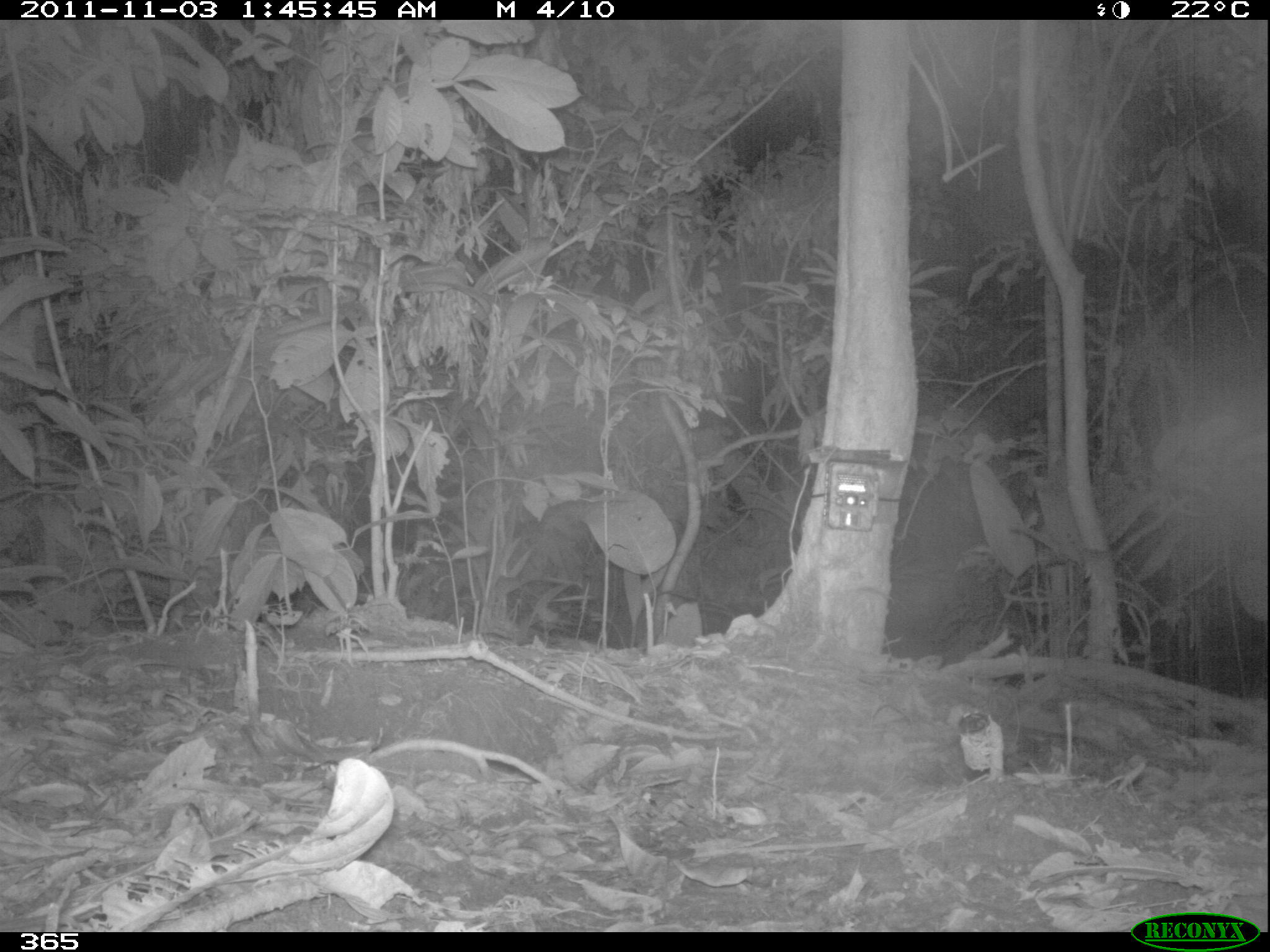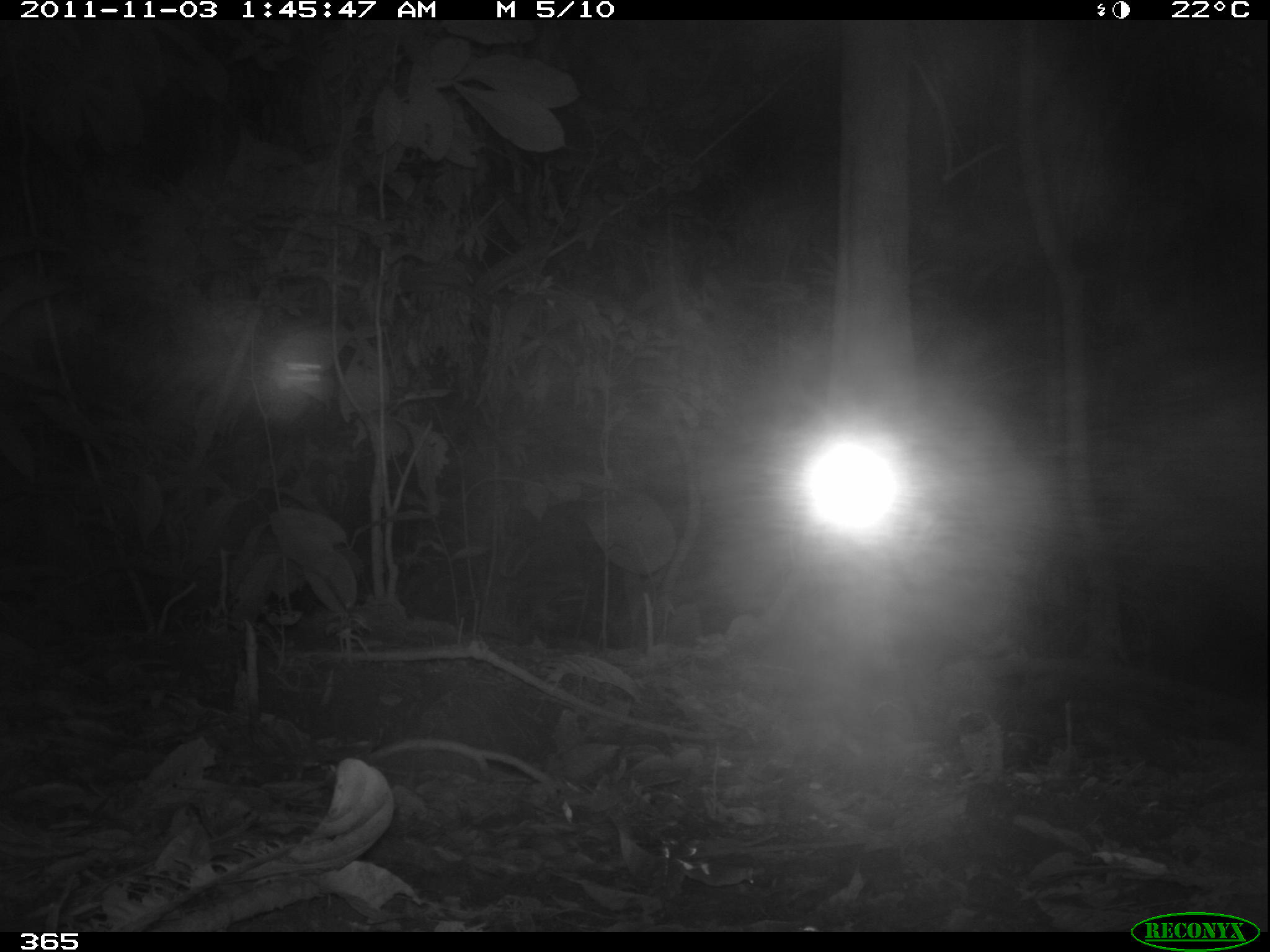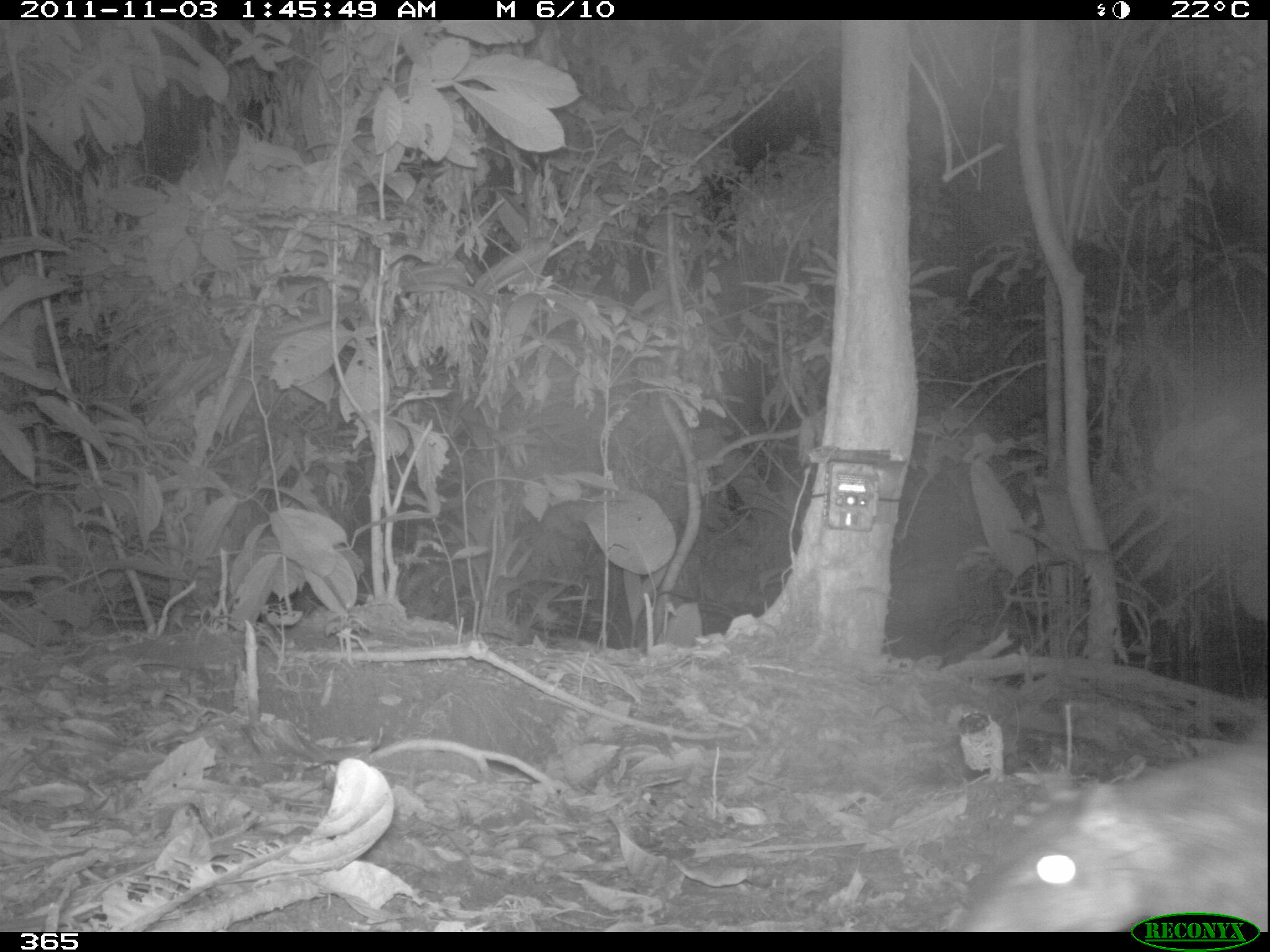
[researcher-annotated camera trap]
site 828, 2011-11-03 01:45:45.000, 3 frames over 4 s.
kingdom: Animalia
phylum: Chordata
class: Mammalia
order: Rodentia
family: Cuniculidae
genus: Cuniculus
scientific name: Cuniculus paca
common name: spotted paca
Cuniculus paca (spotted paca).